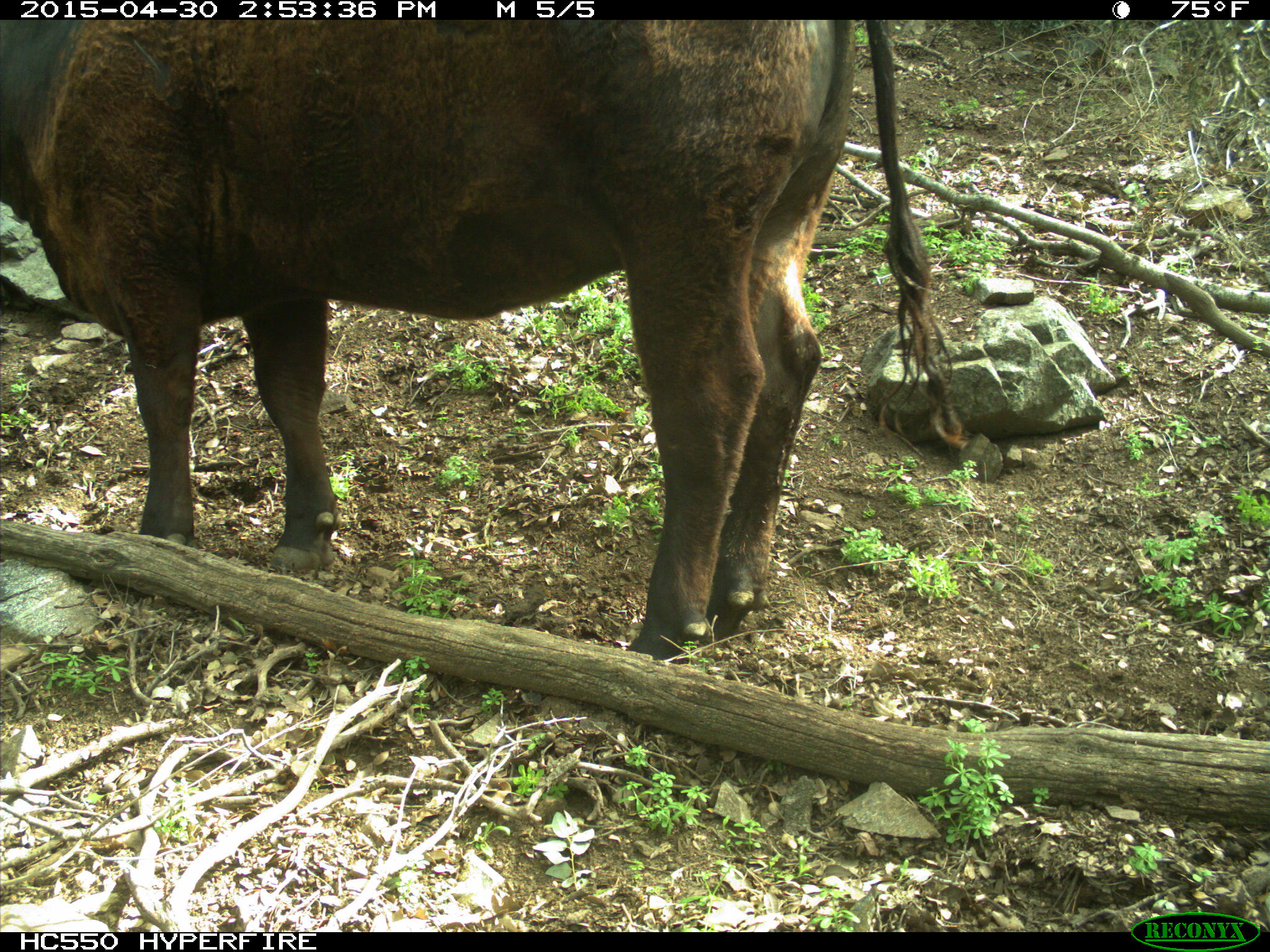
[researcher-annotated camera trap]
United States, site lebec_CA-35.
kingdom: Animalia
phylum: Chordata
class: Mammalia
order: Artiodactyla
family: Bovidae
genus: Bos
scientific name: Bos taurus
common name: domestic cow